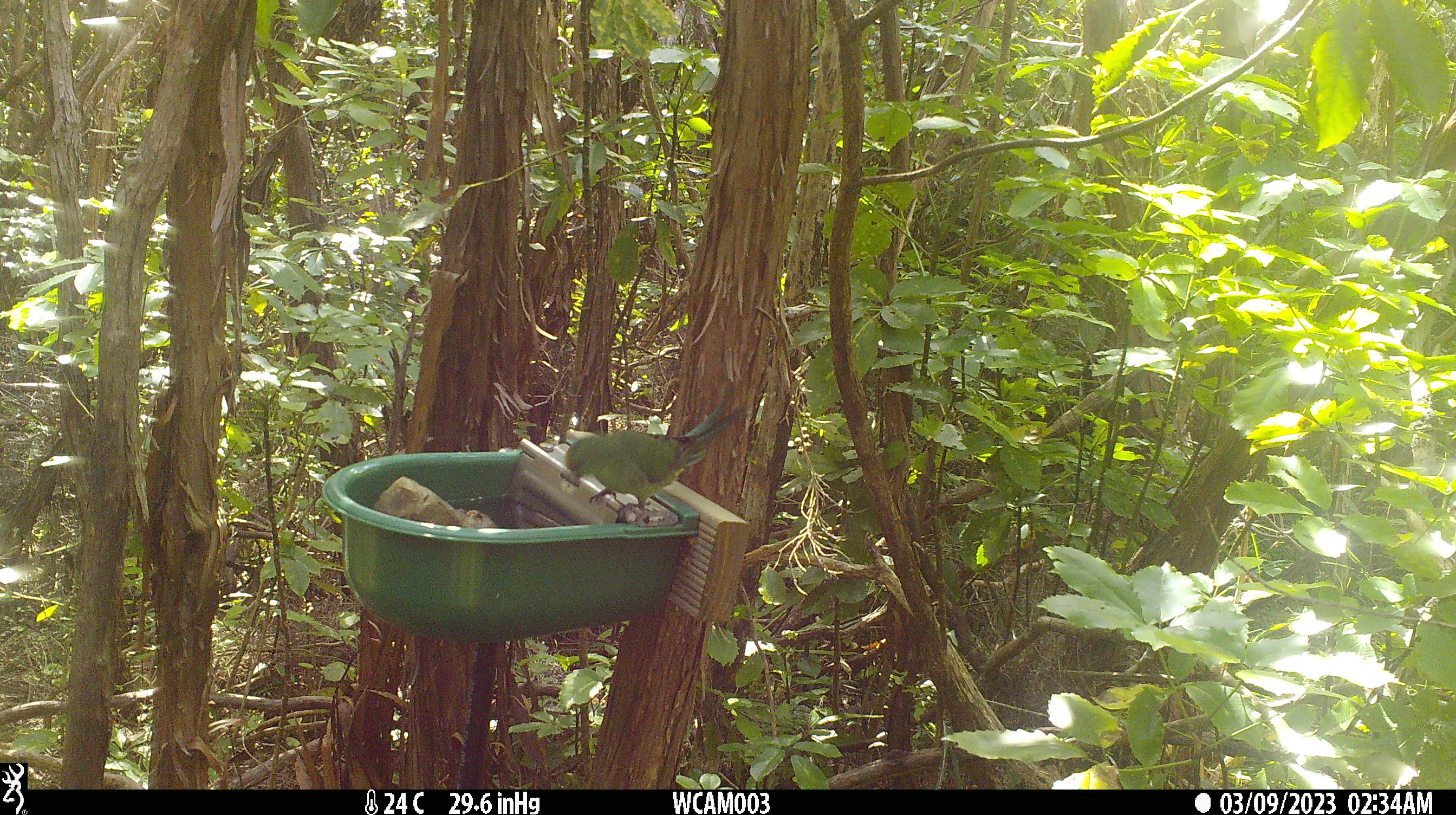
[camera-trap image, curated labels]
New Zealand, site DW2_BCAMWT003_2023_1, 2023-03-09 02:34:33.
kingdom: Animalia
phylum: Chordata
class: Aves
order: Psittaciformes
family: Psittaculidae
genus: Cyanoramphus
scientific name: Cyanoramphus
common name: parakeet